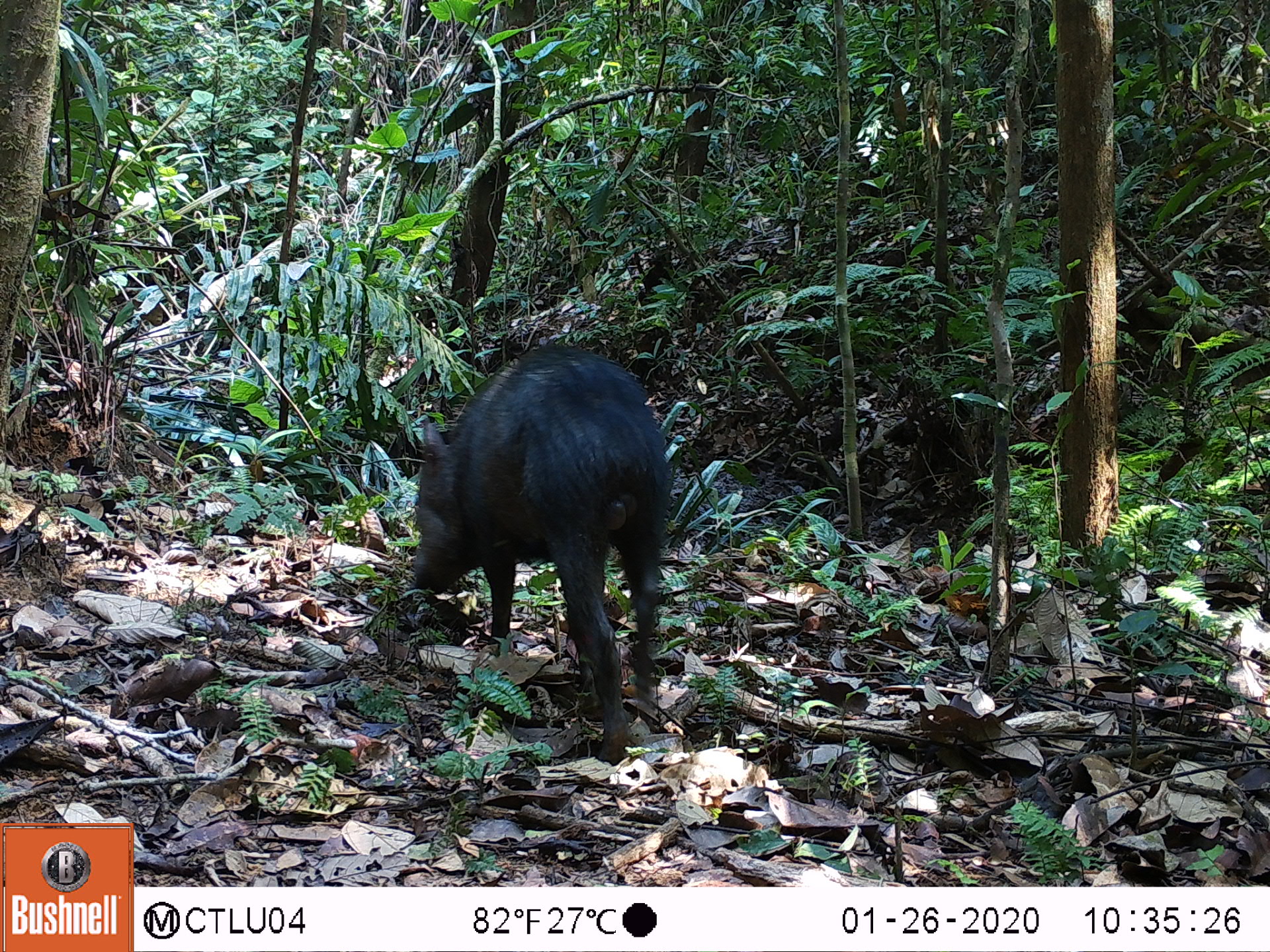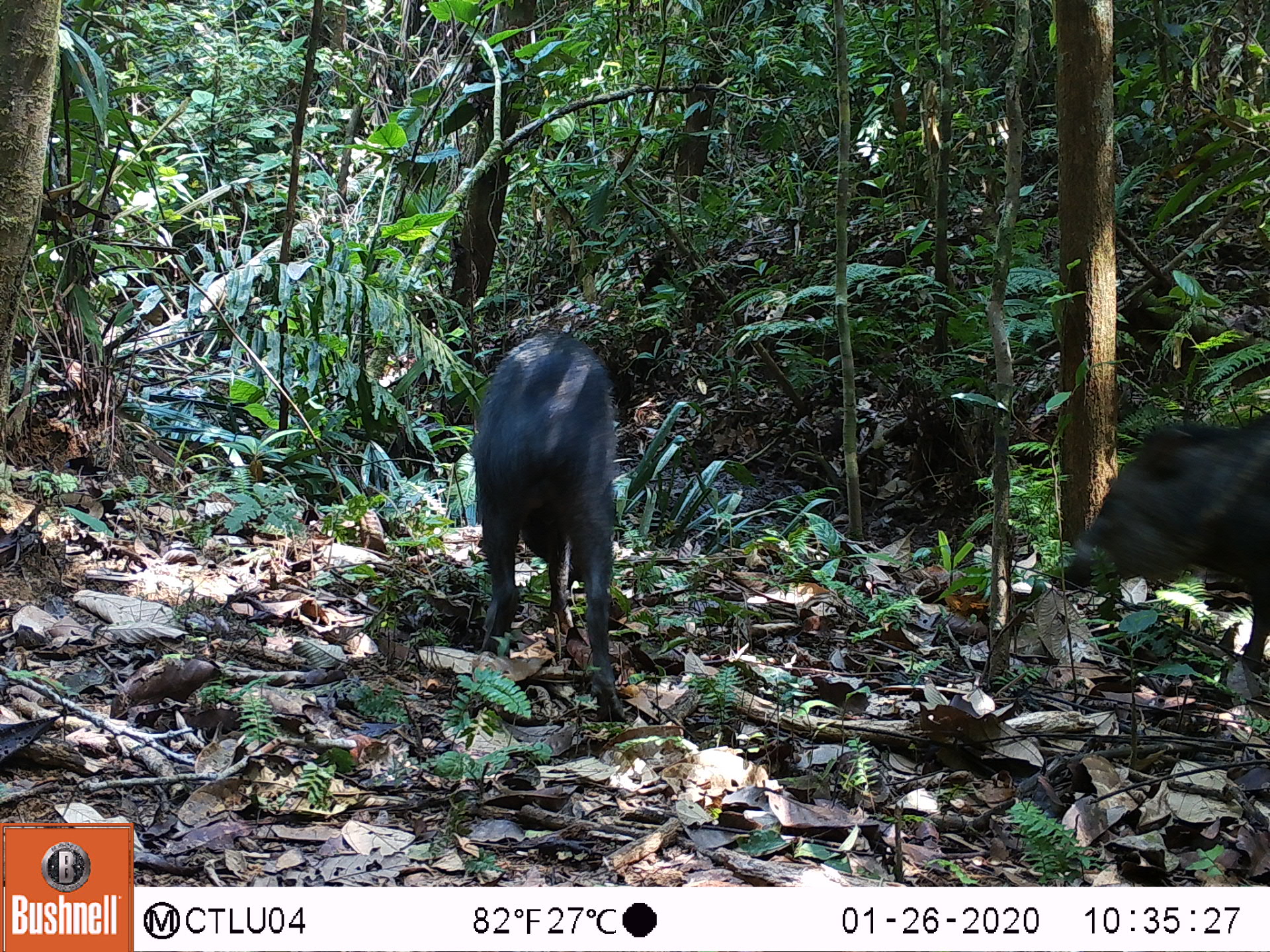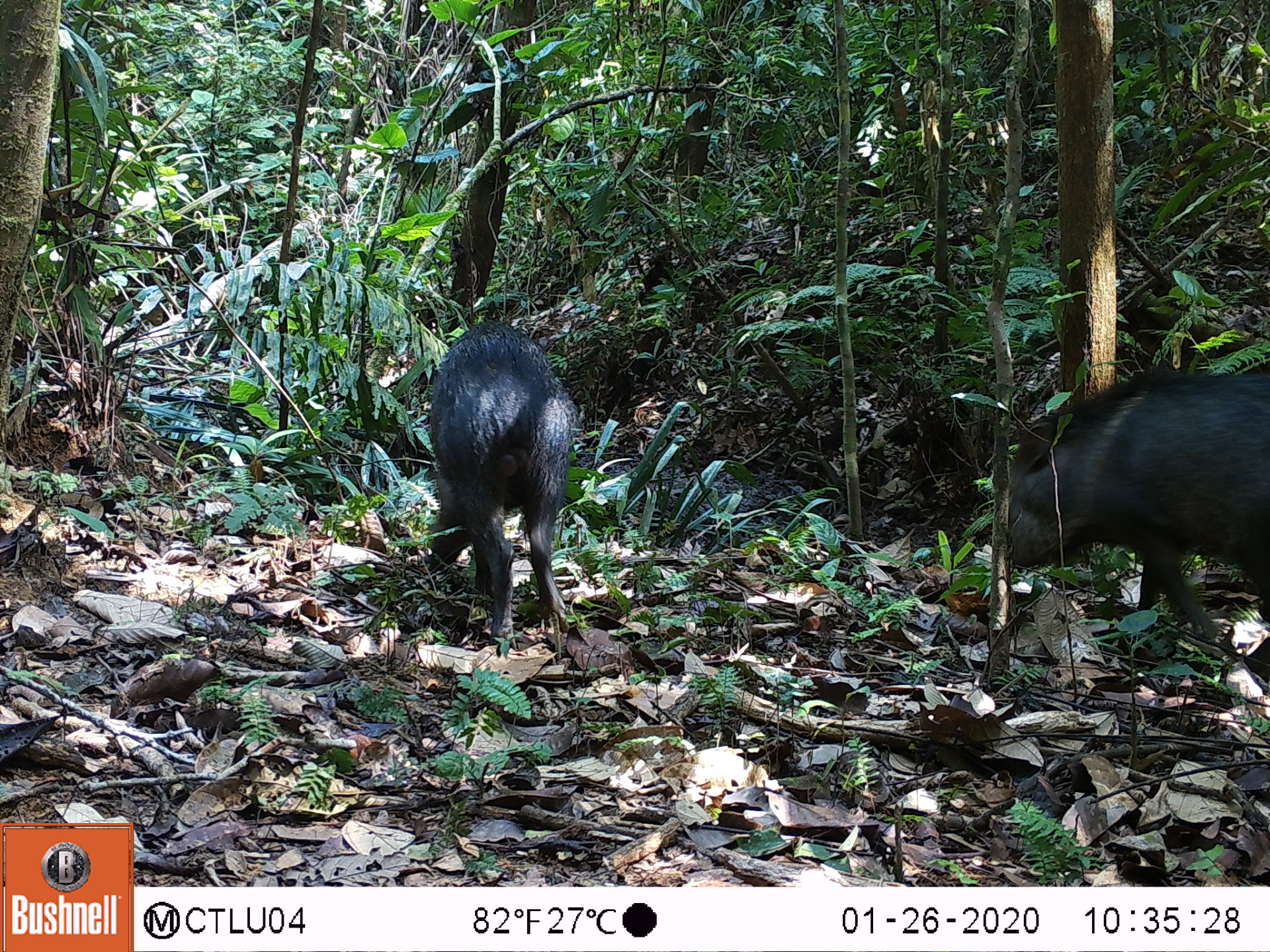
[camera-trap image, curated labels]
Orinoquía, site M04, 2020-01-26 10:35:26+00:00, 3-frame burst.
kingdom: Animalia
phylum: Chordata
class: Mammalia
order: Artiodactyla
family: Tayassuidae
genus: Pecari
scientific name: Pecari tajacu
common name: collared peccary